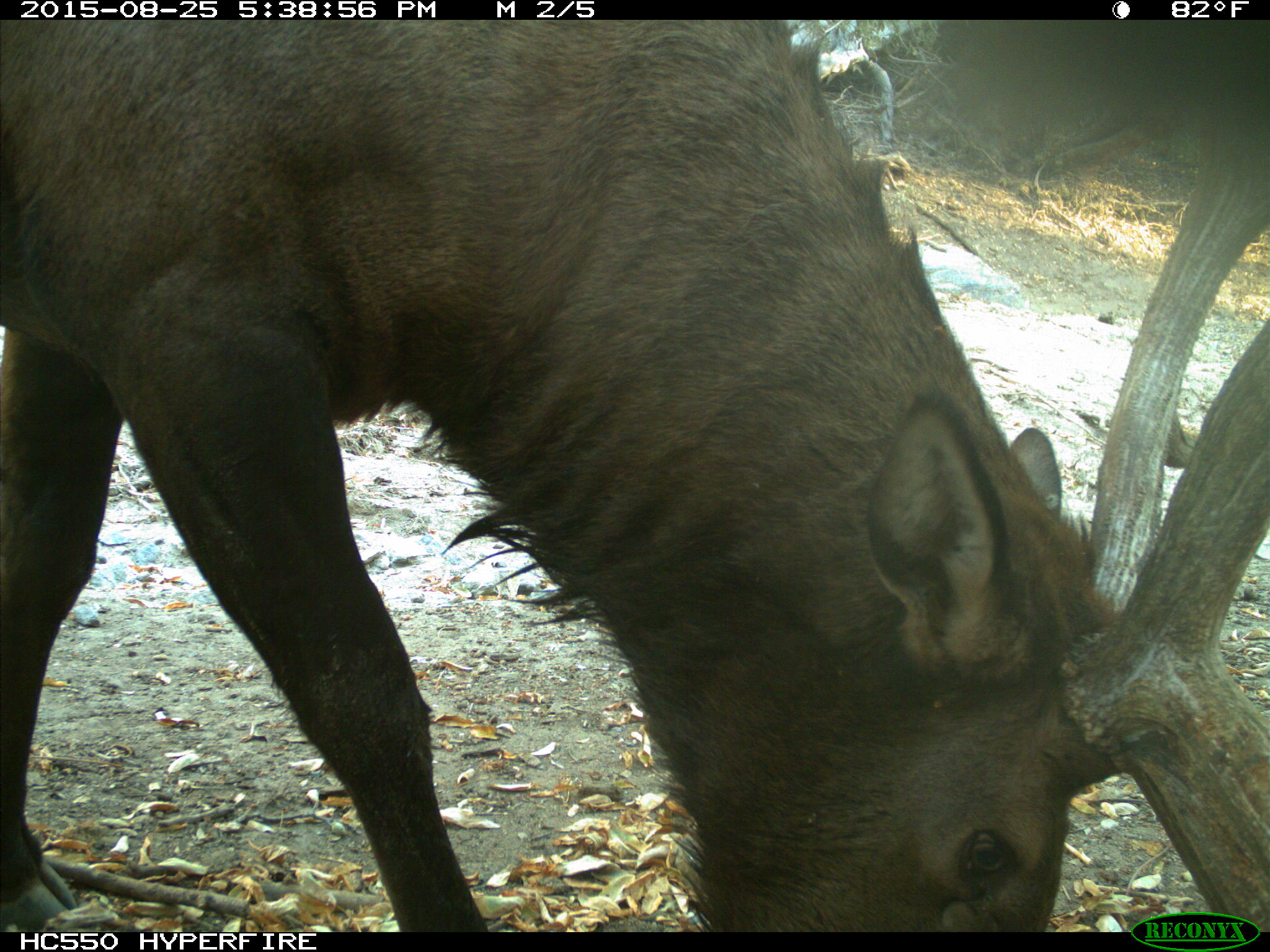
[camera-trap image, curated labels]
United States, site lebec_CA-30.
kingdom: Animalia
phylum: Chordata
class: Mammalia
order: Artiodactyla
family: Cervidae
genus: Cervus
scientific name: Cervus canadensis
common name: elk